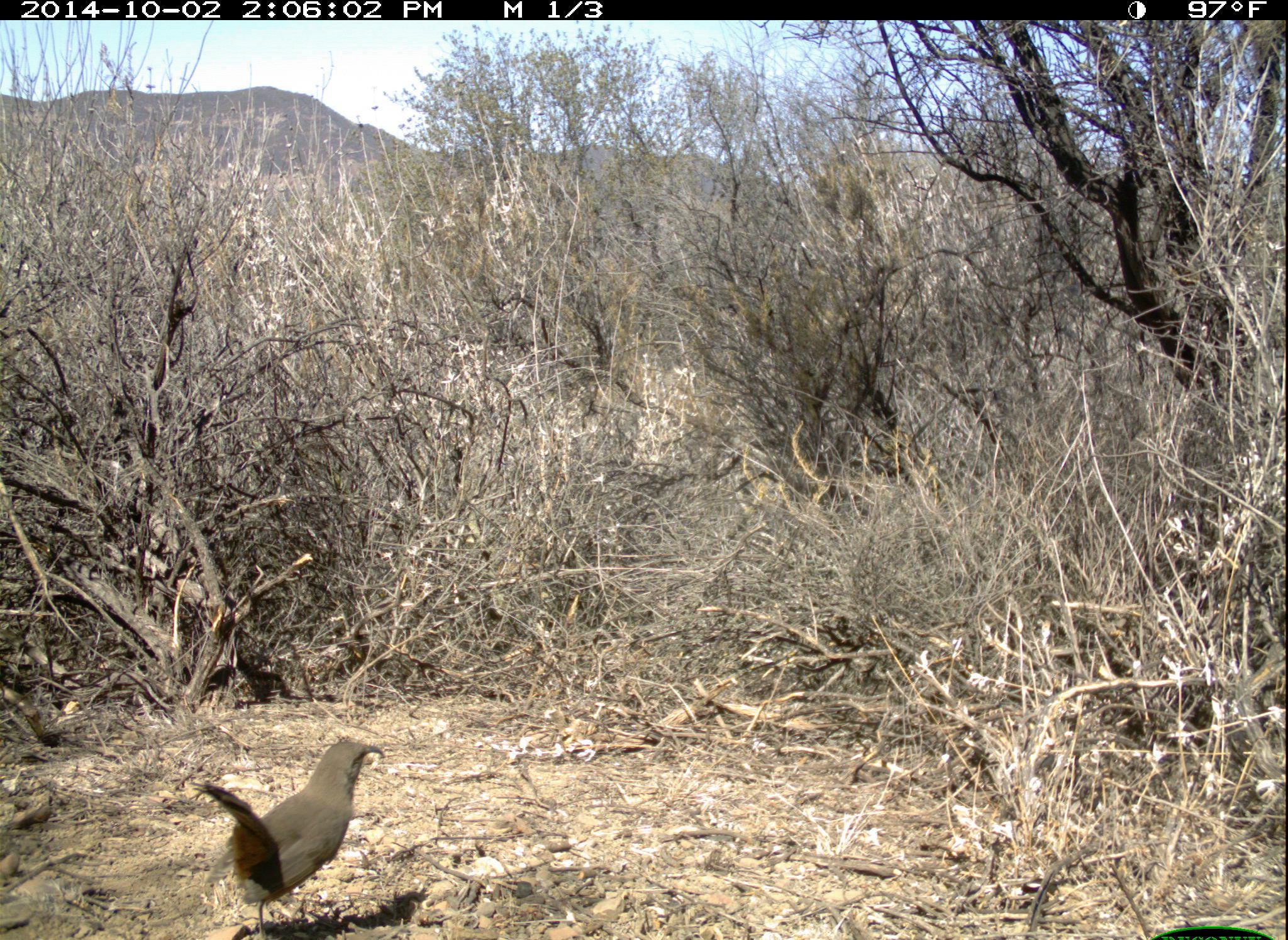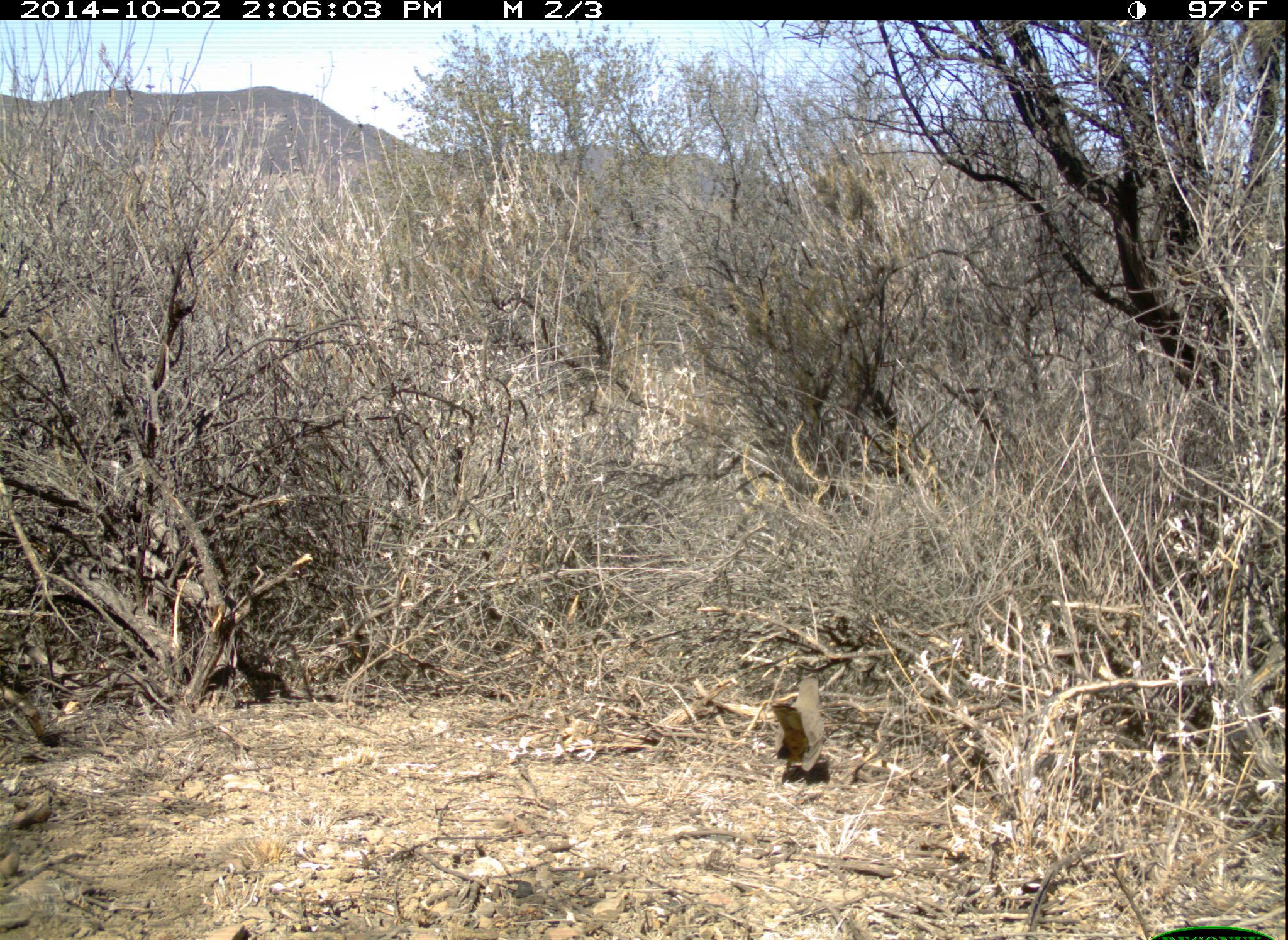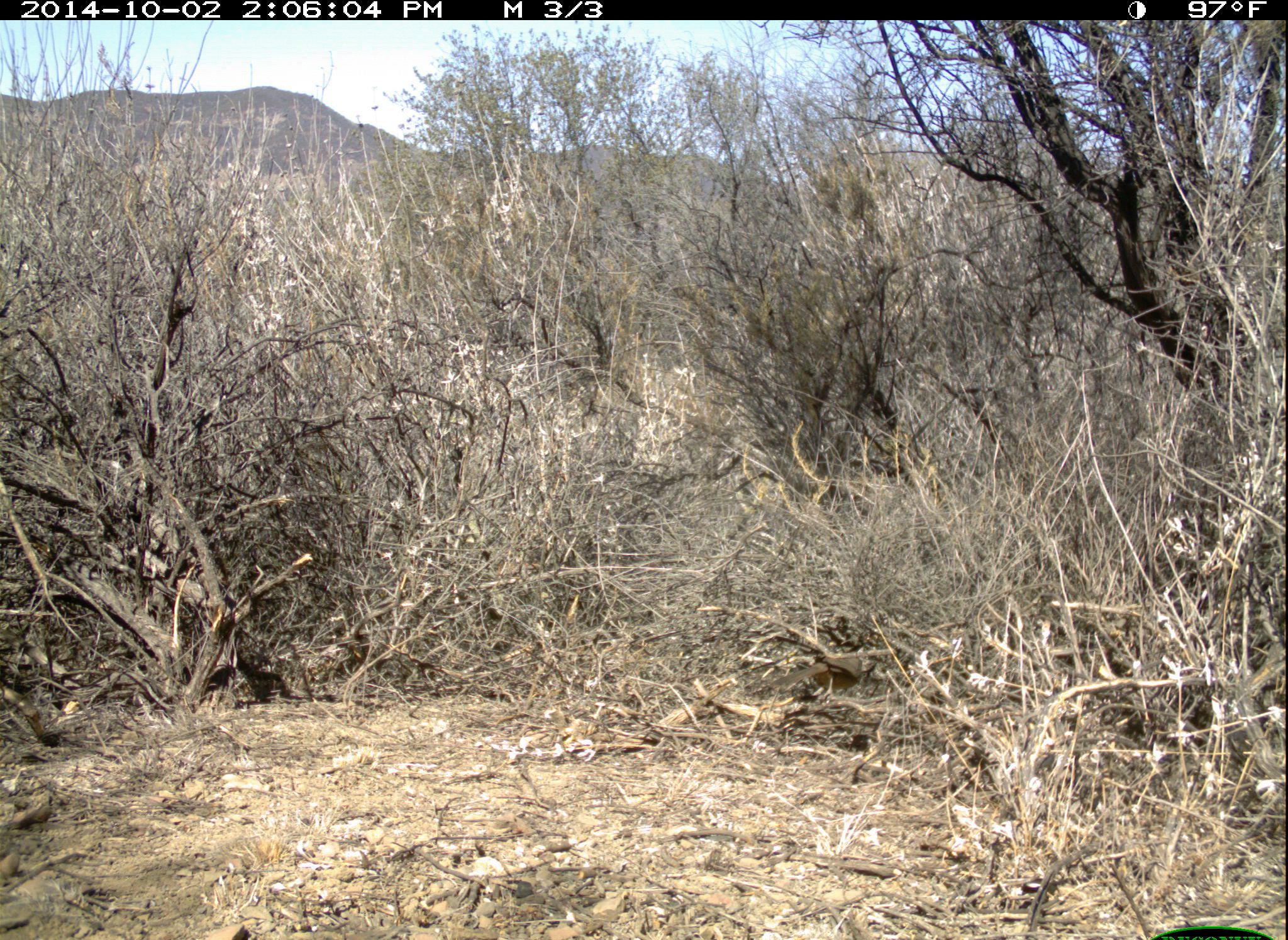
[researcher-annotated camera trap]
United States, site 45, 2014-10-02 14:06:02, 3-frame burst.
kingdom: Animalia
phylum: Chordata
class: Aves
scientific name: Aves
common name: bird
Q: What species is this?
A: Bird (Aves).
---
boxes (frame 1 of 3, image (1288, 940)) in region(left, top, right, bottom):
bird: region(188, 740, 388, 938)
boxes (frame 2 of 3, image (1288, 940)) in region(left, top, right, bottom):
bird: region(769, 676, 829, 778)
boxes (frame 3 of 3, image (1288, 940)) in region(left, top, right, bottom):
bird: region(754, 641, 886, 700)